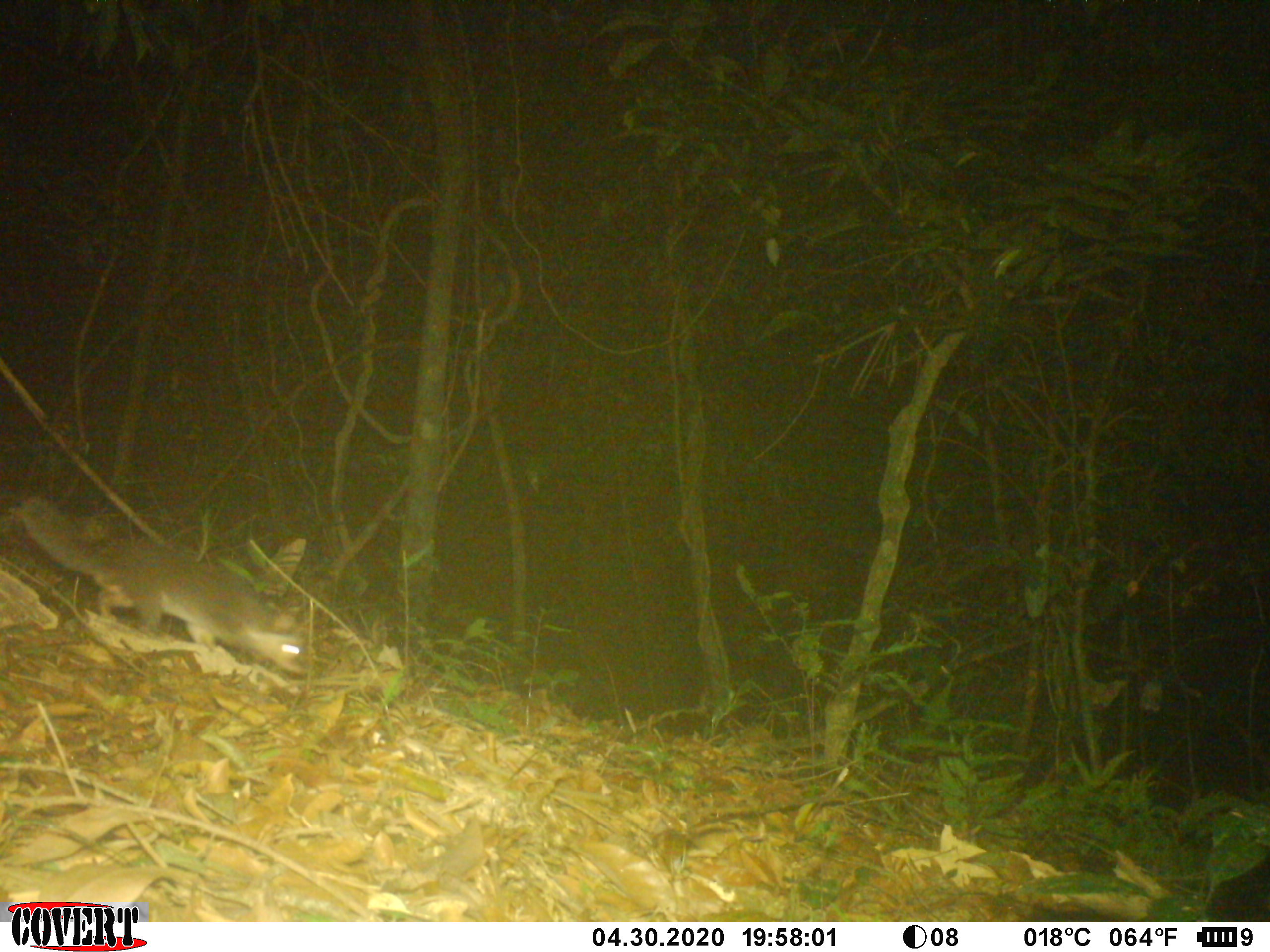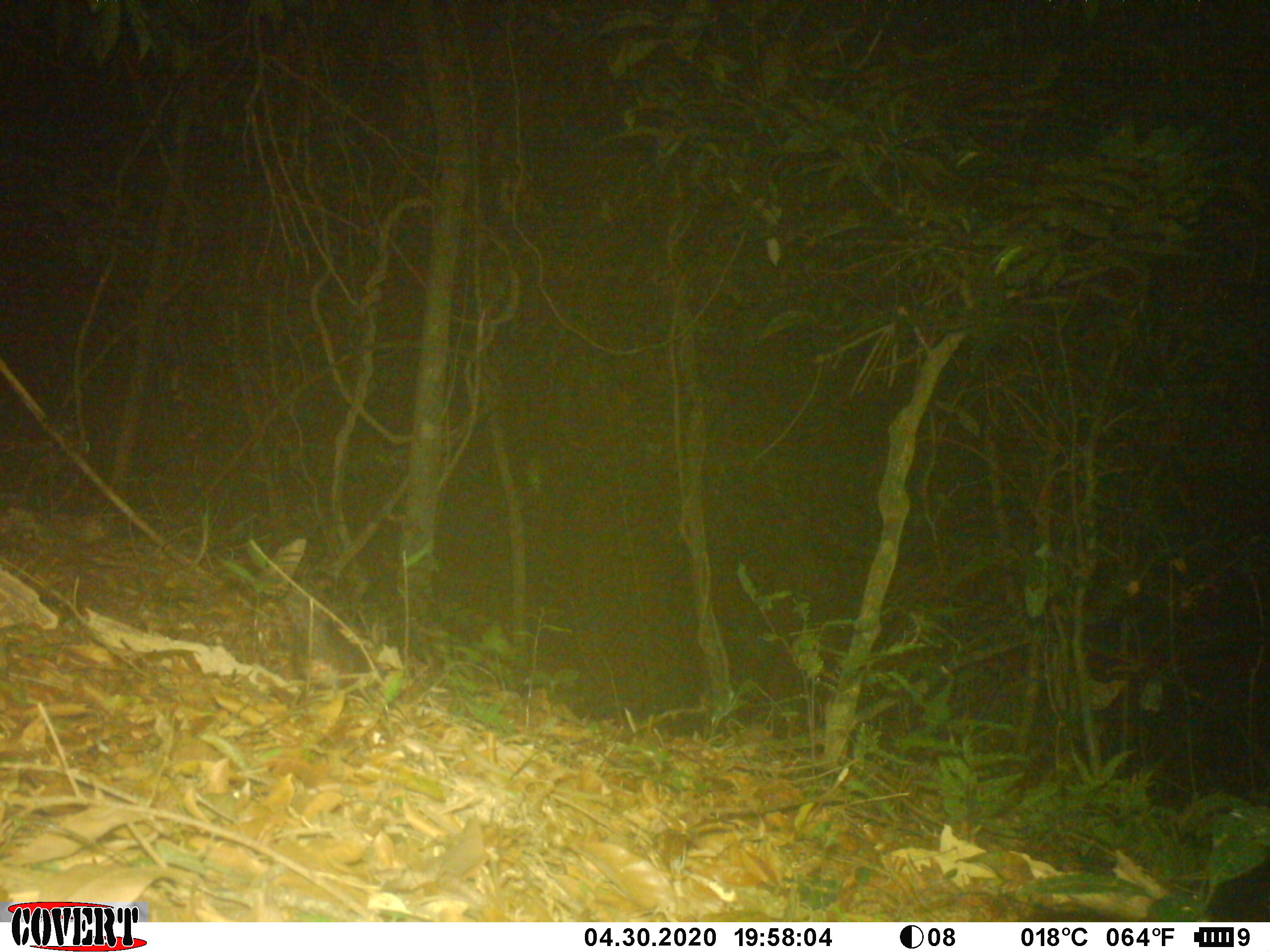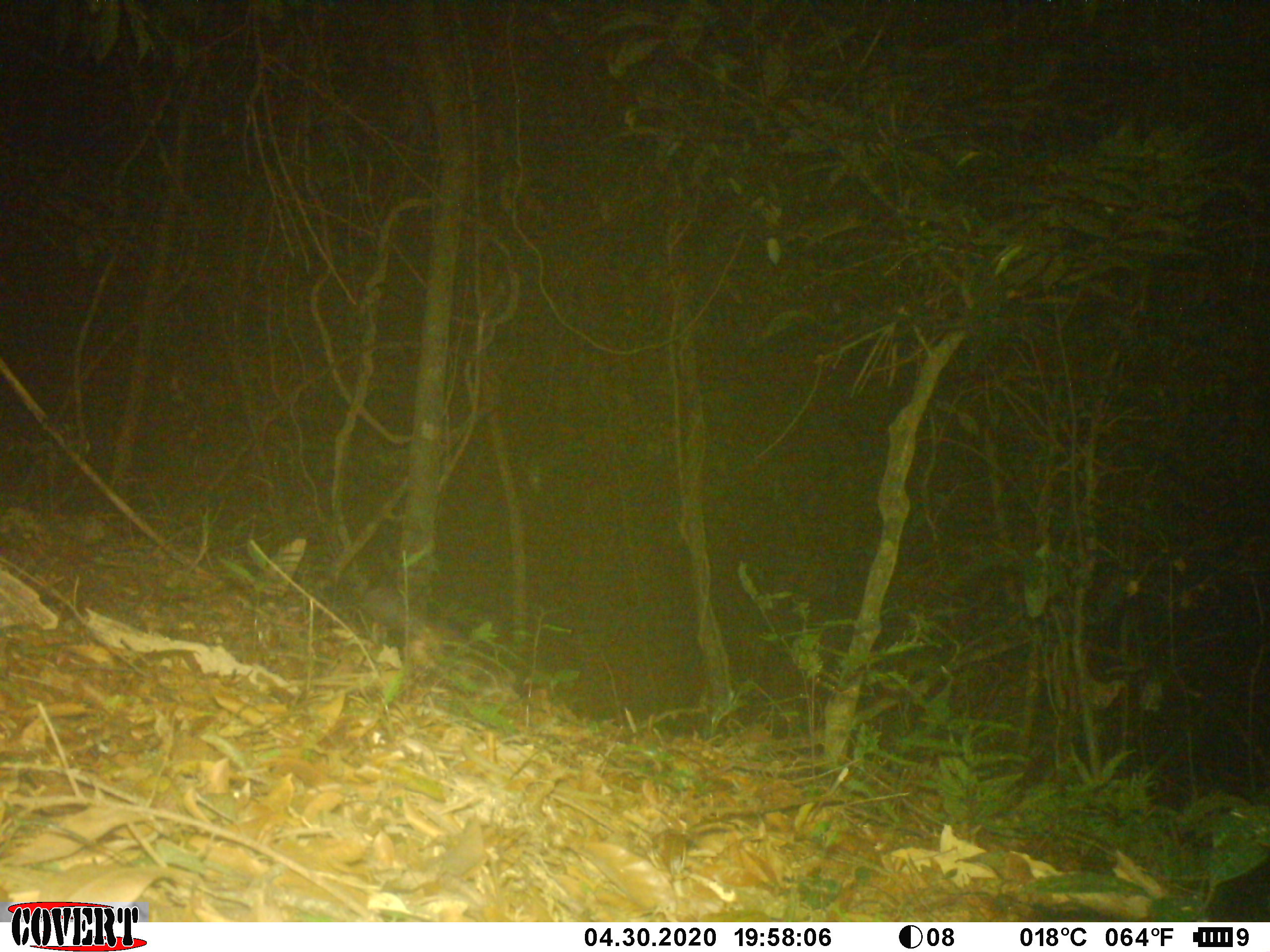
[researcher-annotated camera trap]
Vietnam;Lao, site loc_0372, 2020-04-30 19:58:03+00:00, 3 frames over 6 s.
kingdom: Animalia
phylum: Chordata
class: Mammalia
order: Carnivora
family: Mustelidae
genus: Melogale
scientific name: Melogale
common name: ferret badger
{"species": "ferret badger (Melogale)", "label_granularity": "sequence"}